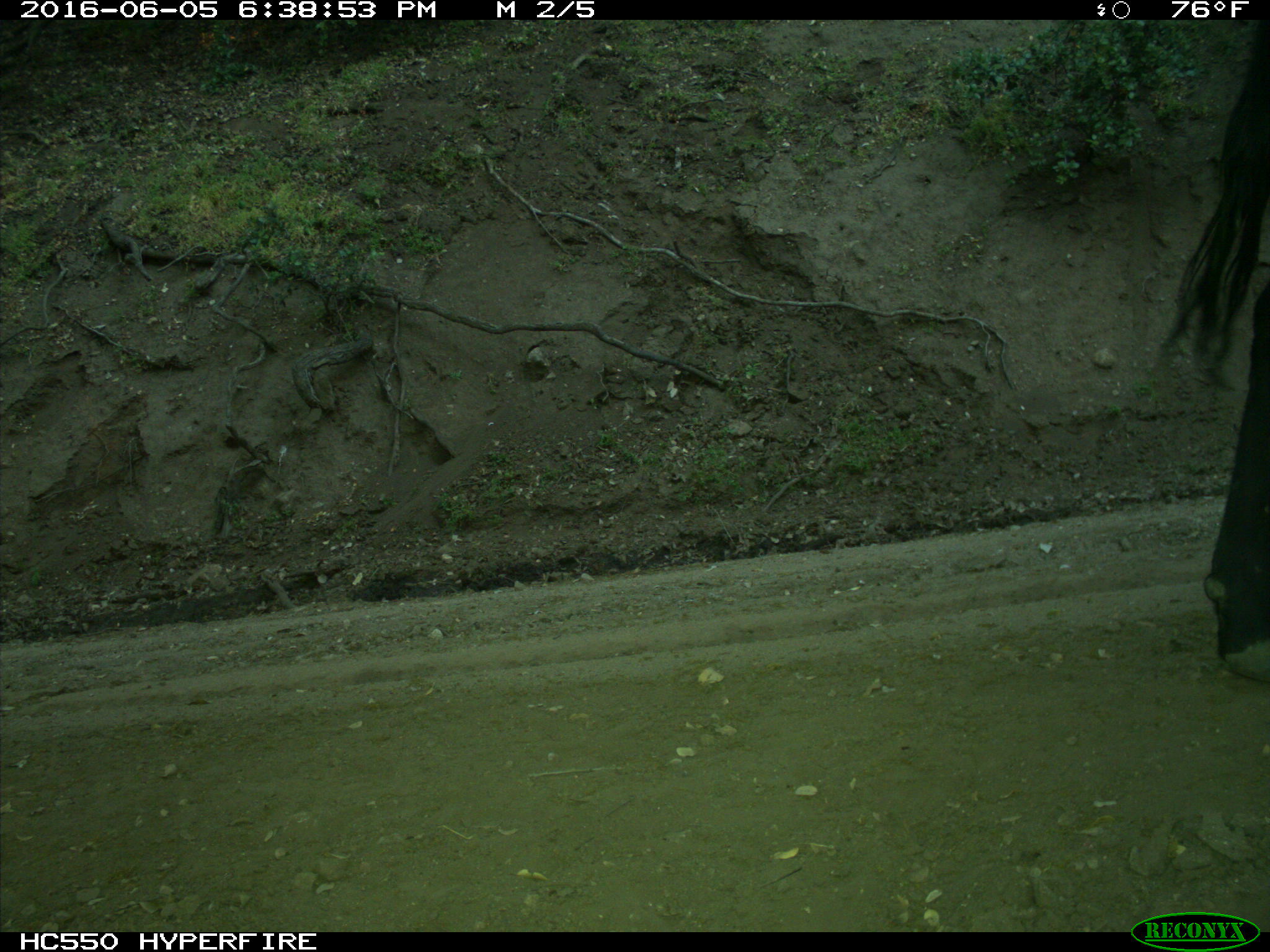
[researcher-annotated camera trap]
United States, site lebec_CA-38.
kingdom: Animalia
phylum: Chordata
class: Mammalia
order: Artiodactyla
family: Bovidae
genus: Bos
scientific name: Bos taurus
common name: domestic cow